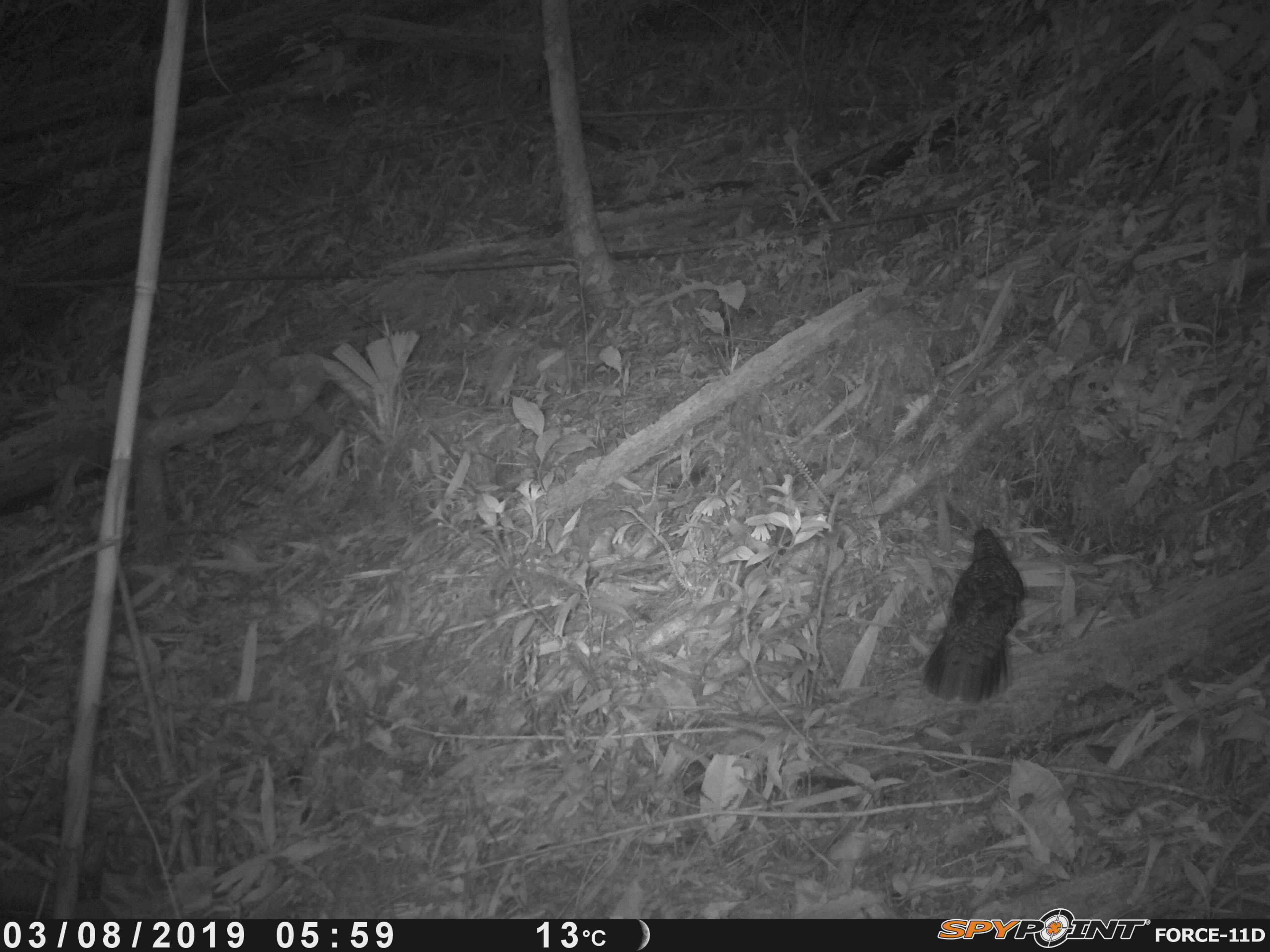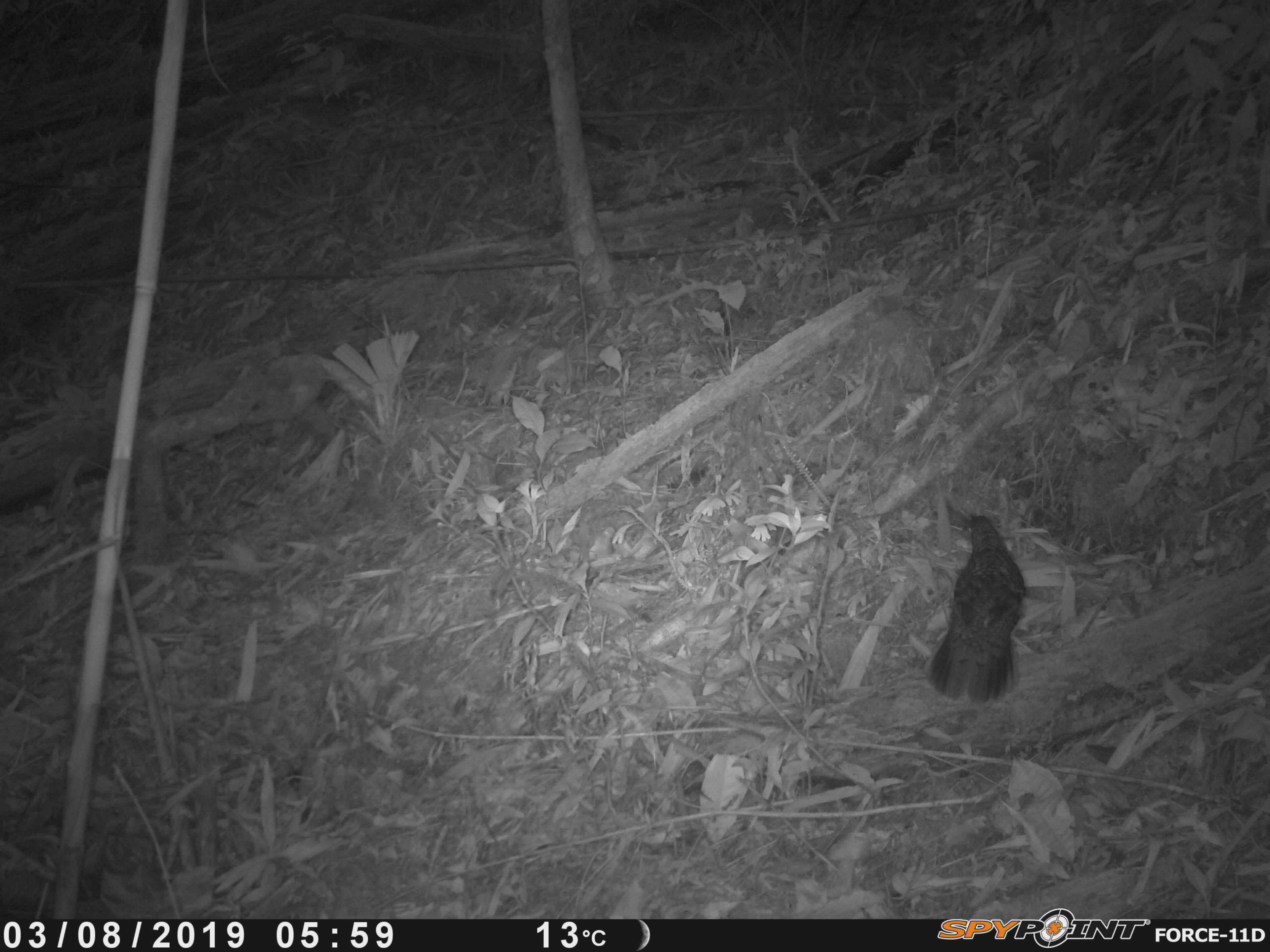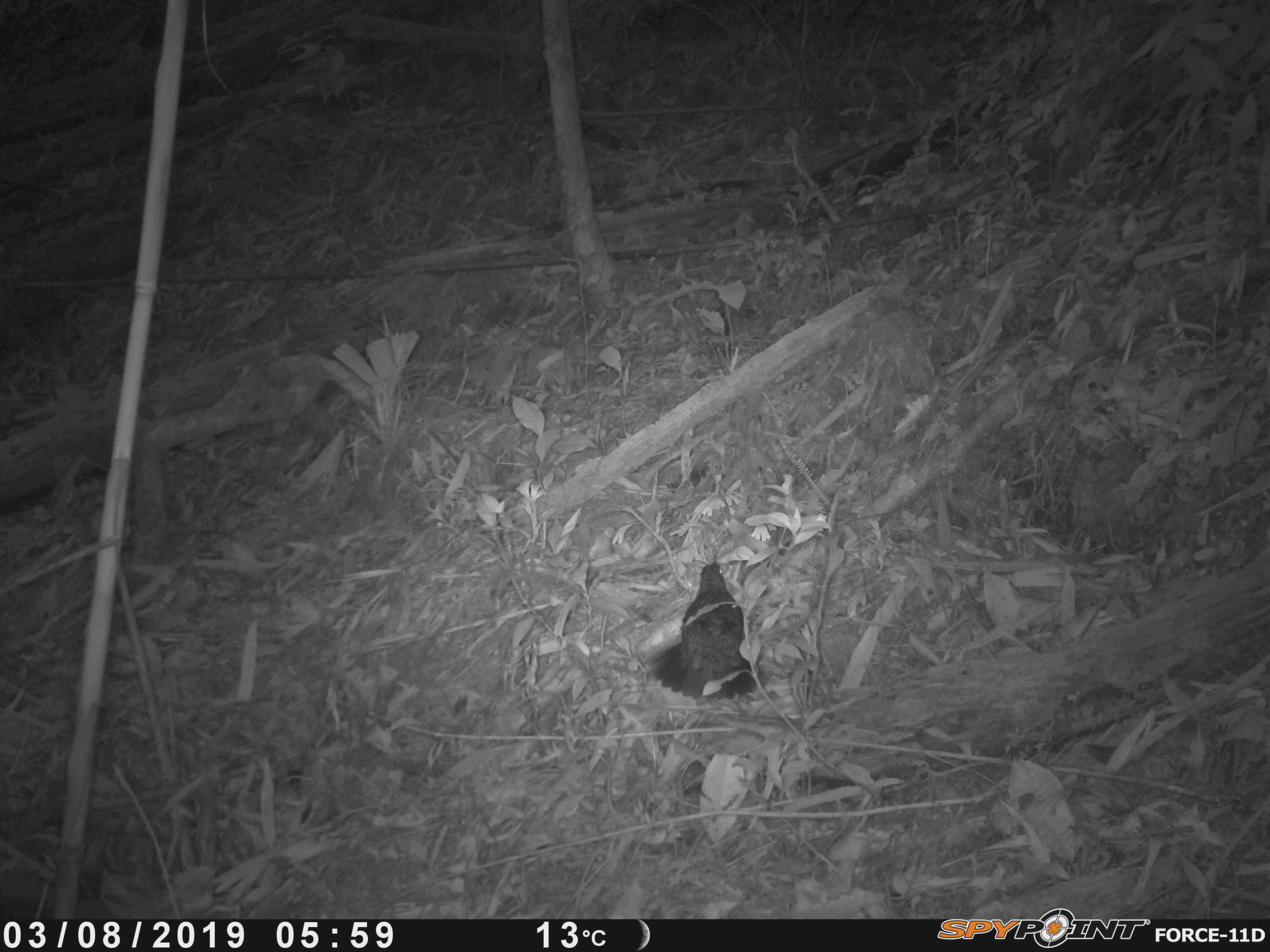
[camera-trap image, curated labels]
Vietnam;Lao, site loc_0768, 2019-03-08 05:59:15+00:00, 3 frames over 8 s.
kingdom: Animalia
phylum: Chordata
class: Aves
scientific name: Aves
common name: bird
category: unidentified bird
Unidentified bird (bird) (Aves). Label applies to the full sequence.